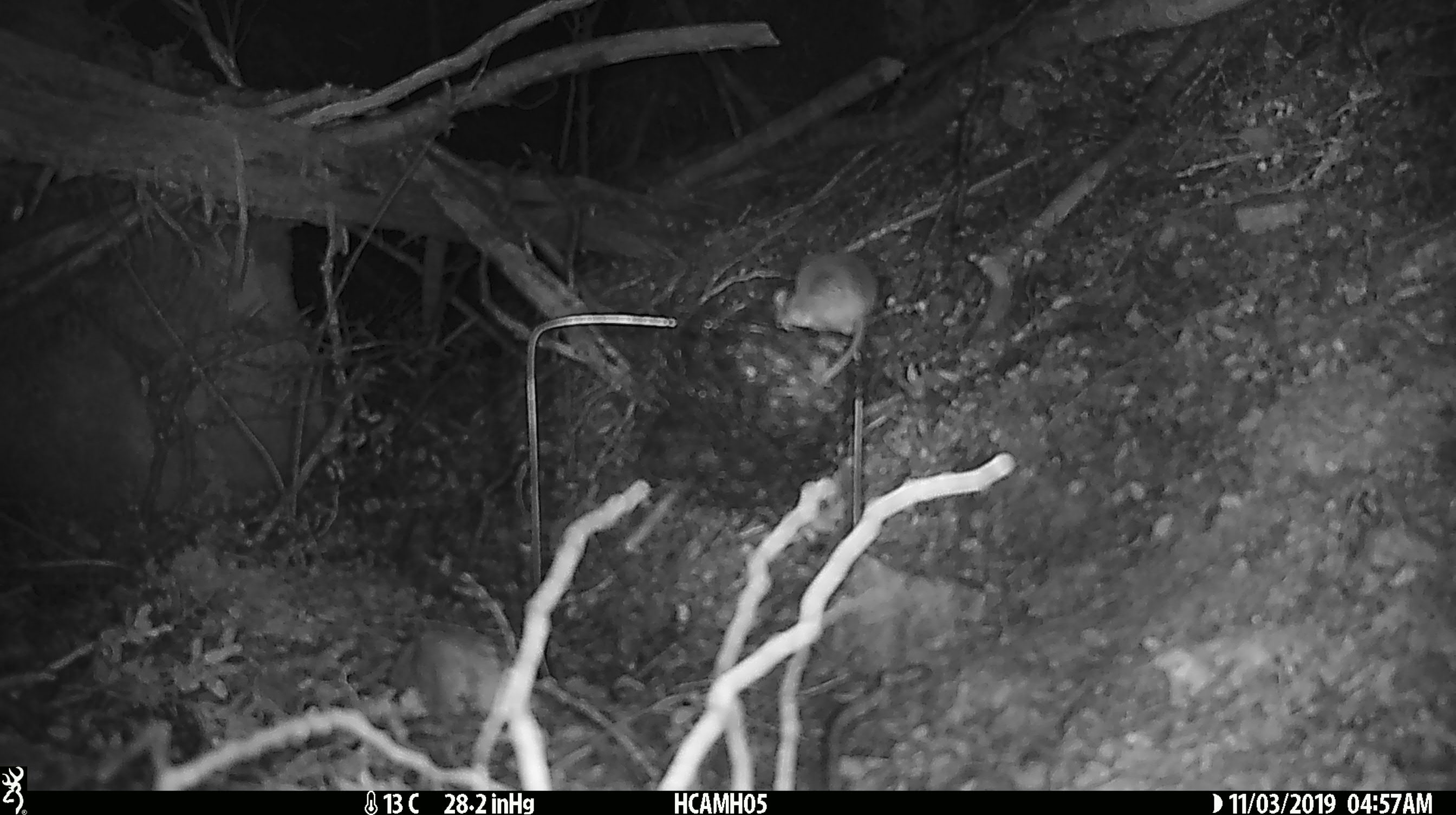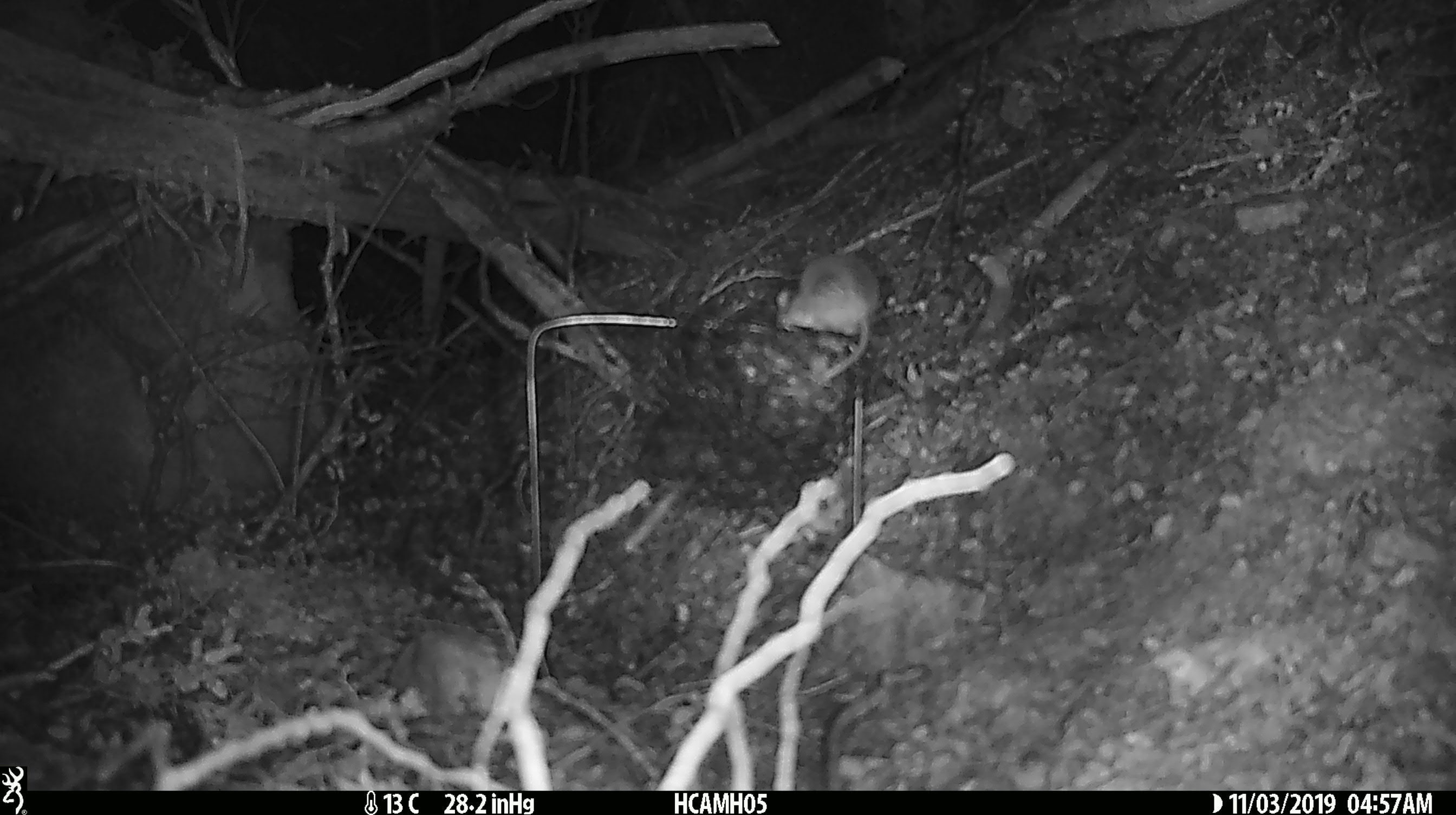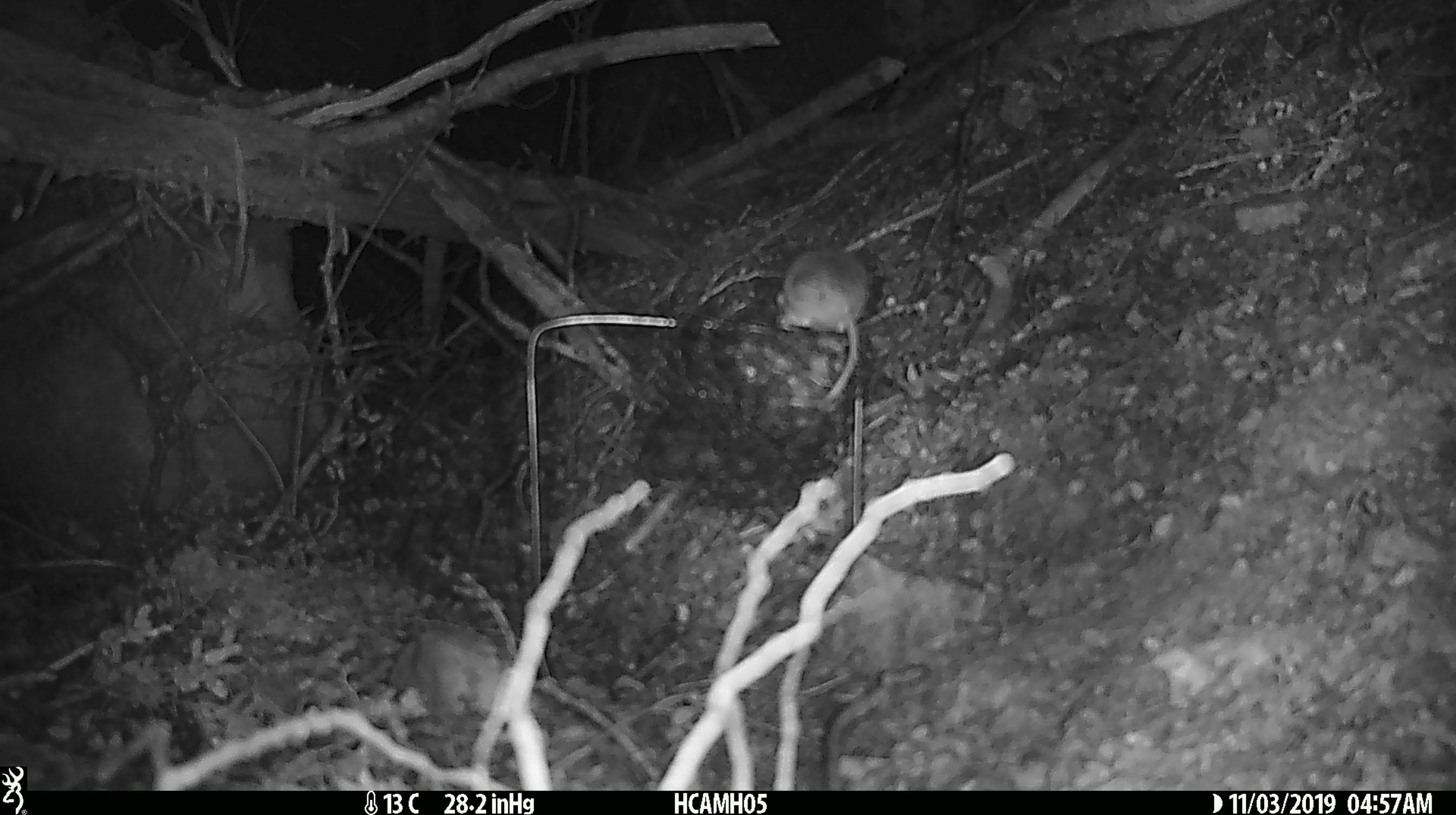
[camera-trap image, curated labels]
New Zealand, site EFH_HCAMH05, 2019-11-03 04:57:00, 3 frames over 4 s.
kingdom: Animalia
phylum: Chordata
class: Mammalia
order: Rodentia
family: Muridae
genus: Mus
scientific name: Mus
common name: mouse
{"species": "mouse (Mus)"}